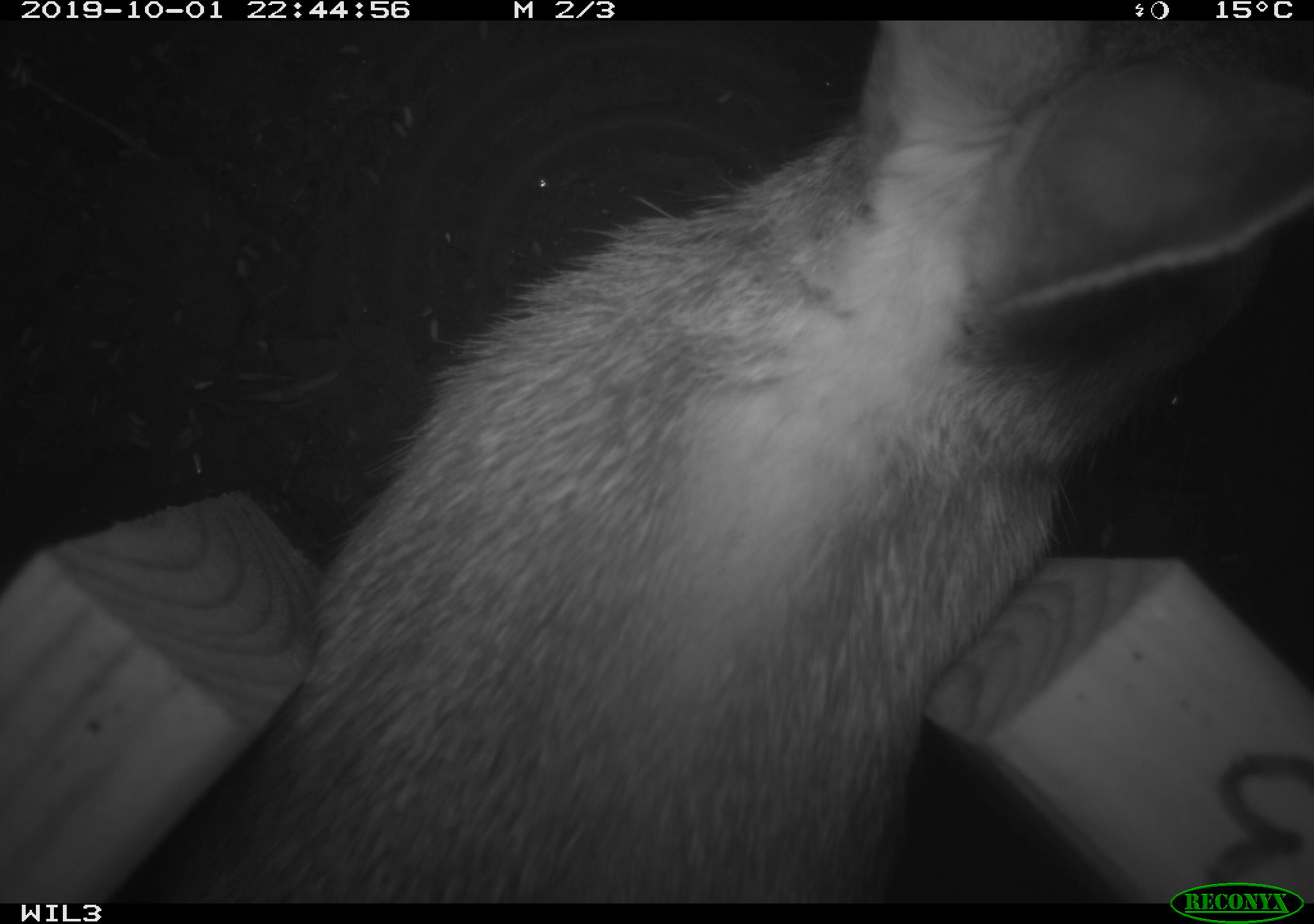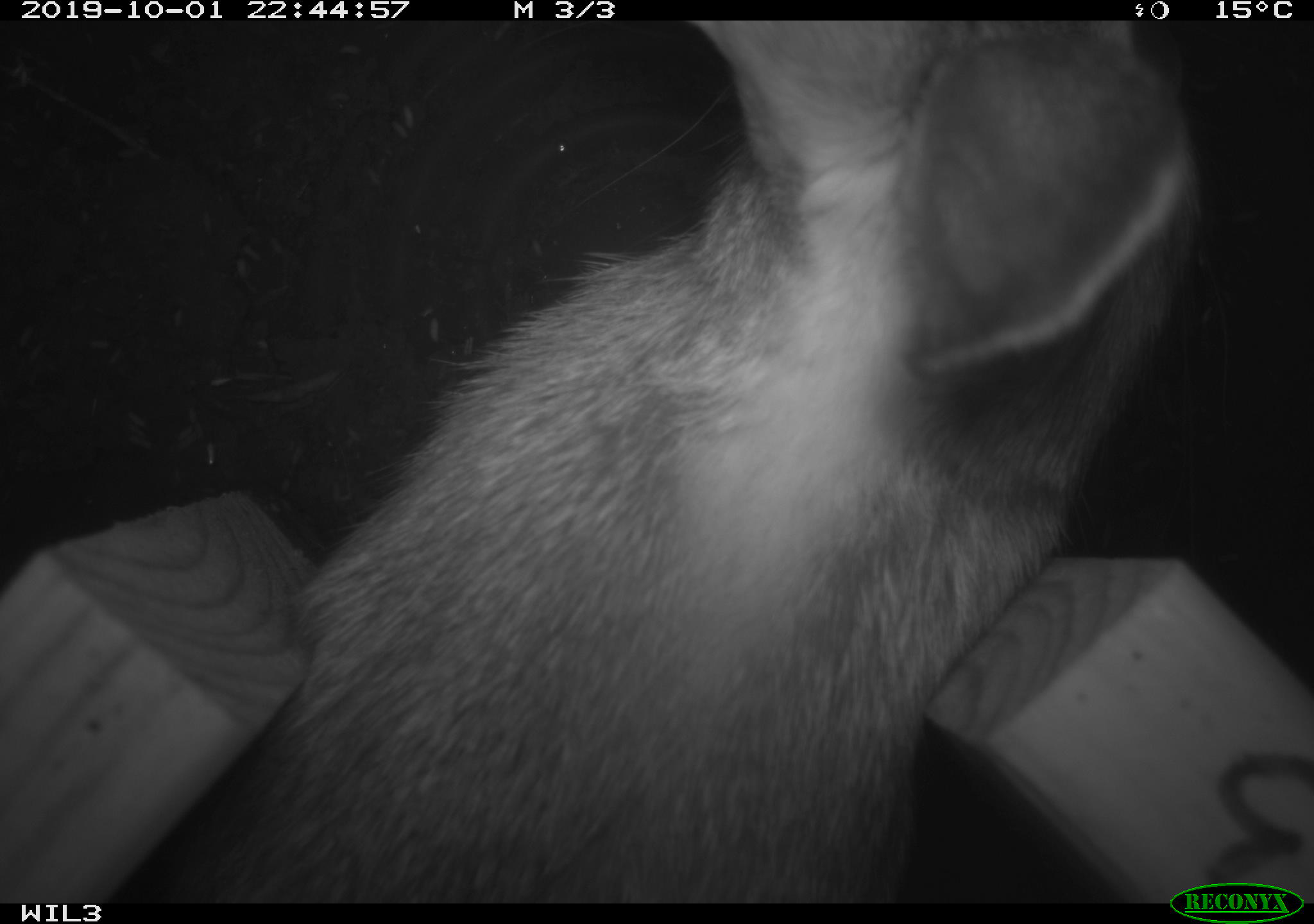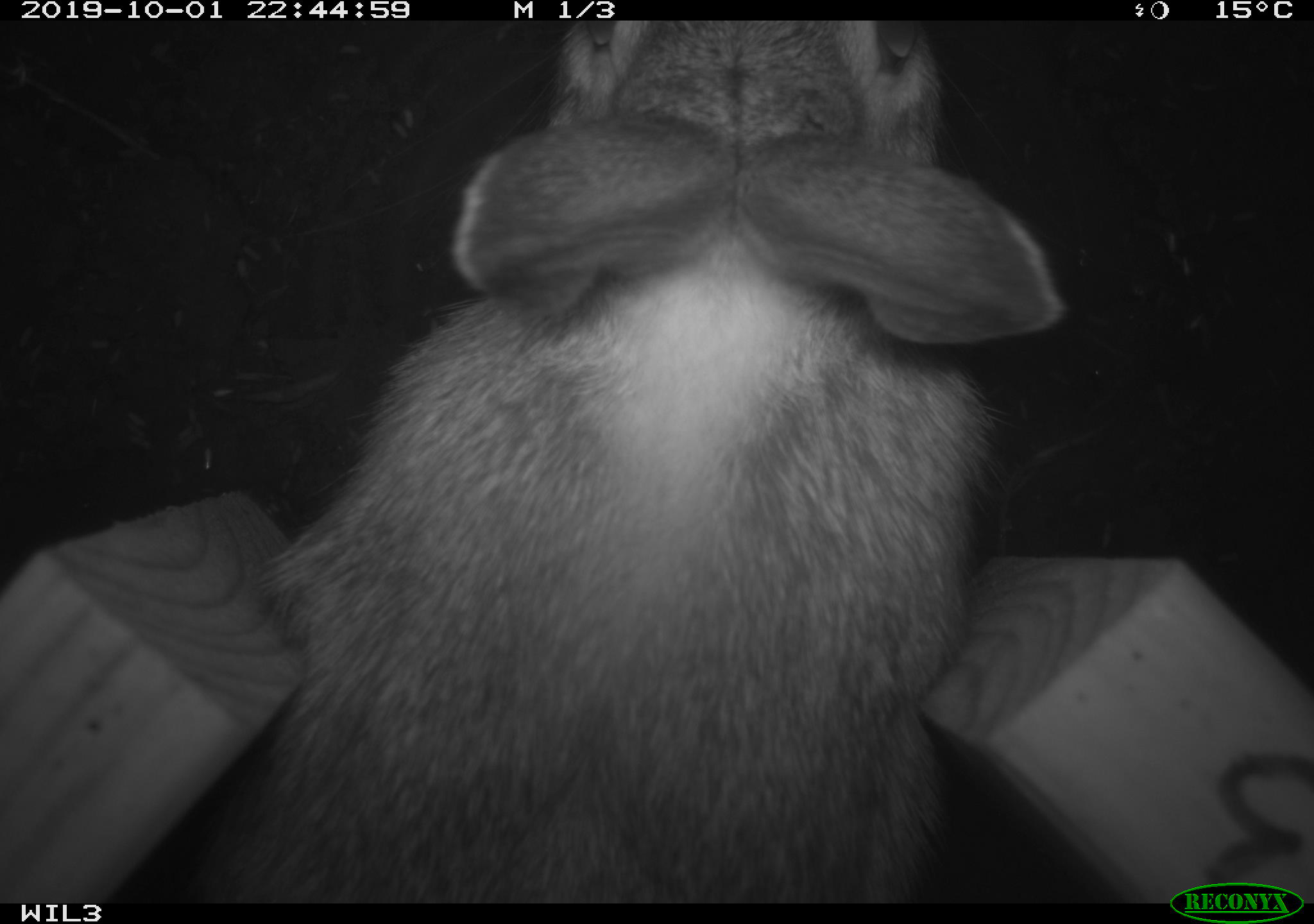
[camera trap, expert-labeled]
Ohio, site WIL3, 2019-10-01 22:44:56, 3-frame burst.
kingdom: Animalia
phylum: Chordata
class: Mammalia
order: Lagomorpha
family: Leporidae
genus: Sylvilagus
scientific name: Sylvilagus floridanus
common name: eastern cottontail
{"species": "eastern cottontail (Sylvilagus floridanus)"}